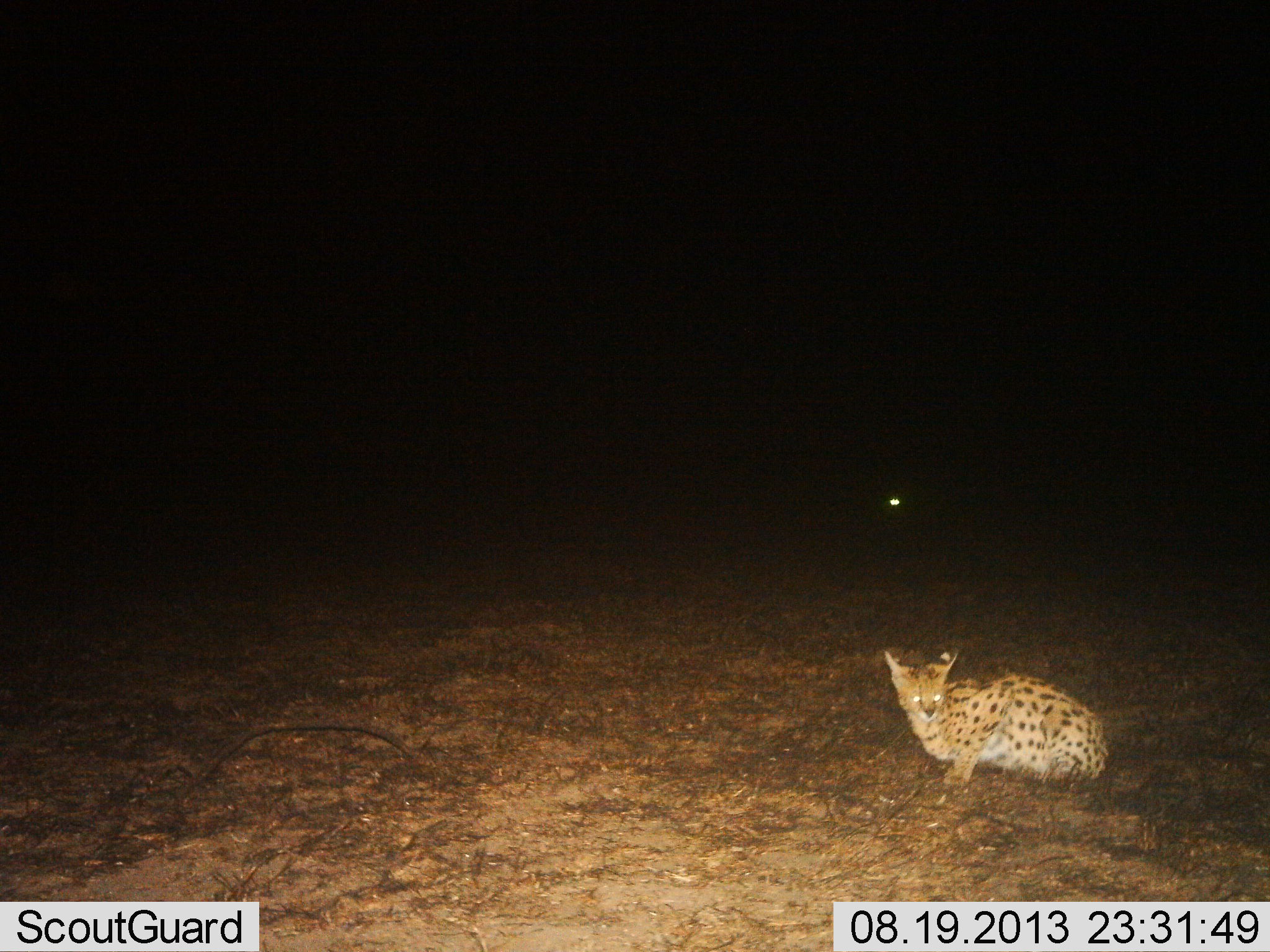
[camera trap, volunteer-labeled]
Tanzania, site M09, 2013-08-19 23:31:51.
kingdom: Animalia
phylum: Chordata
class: Mammalia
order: Carnivora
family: Felidae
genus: Leptailurus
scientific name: Leptailurus serval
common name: serval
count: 1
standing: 21%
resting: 79%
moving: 0%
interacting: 0%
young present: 0%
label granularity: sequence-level